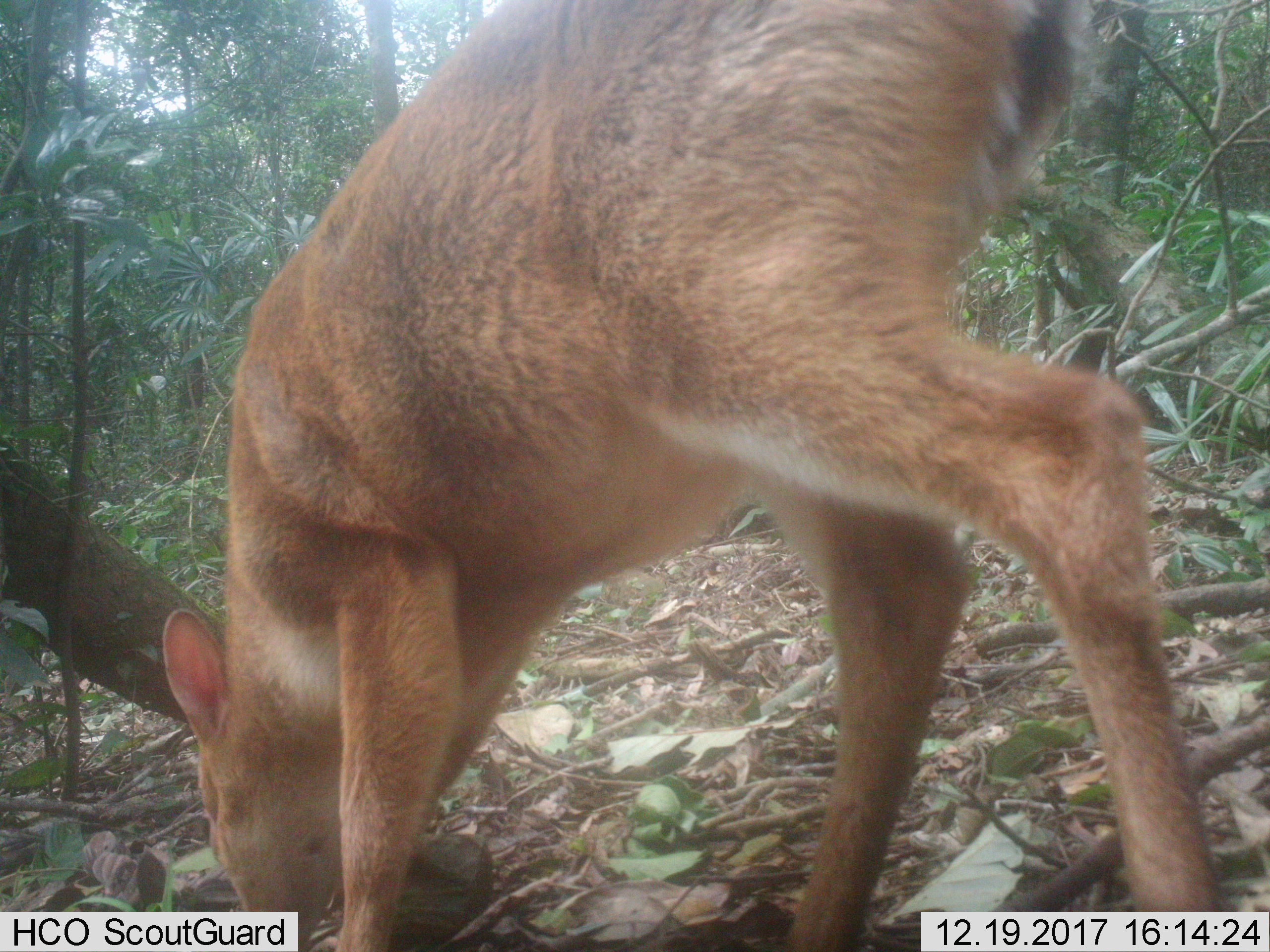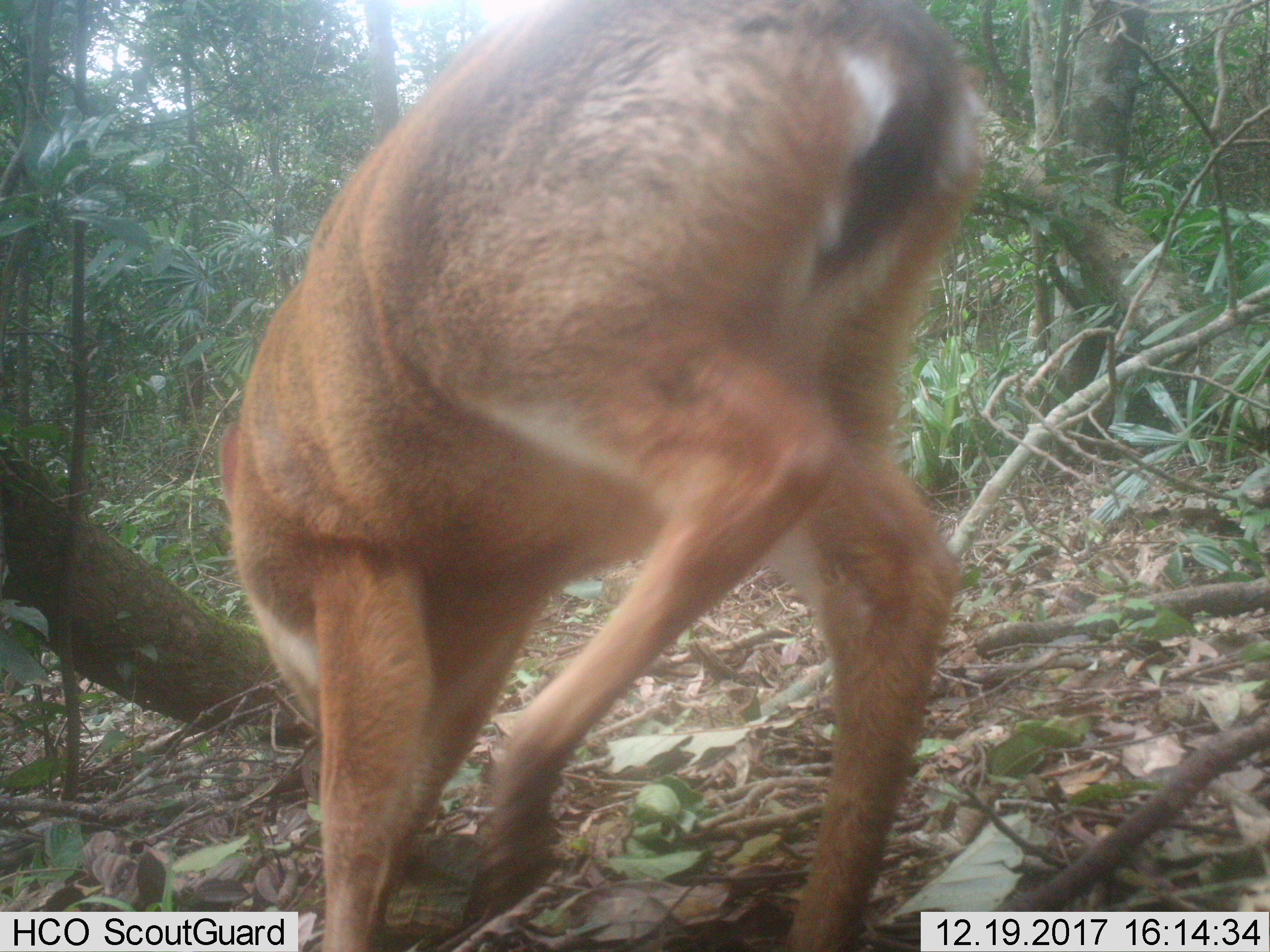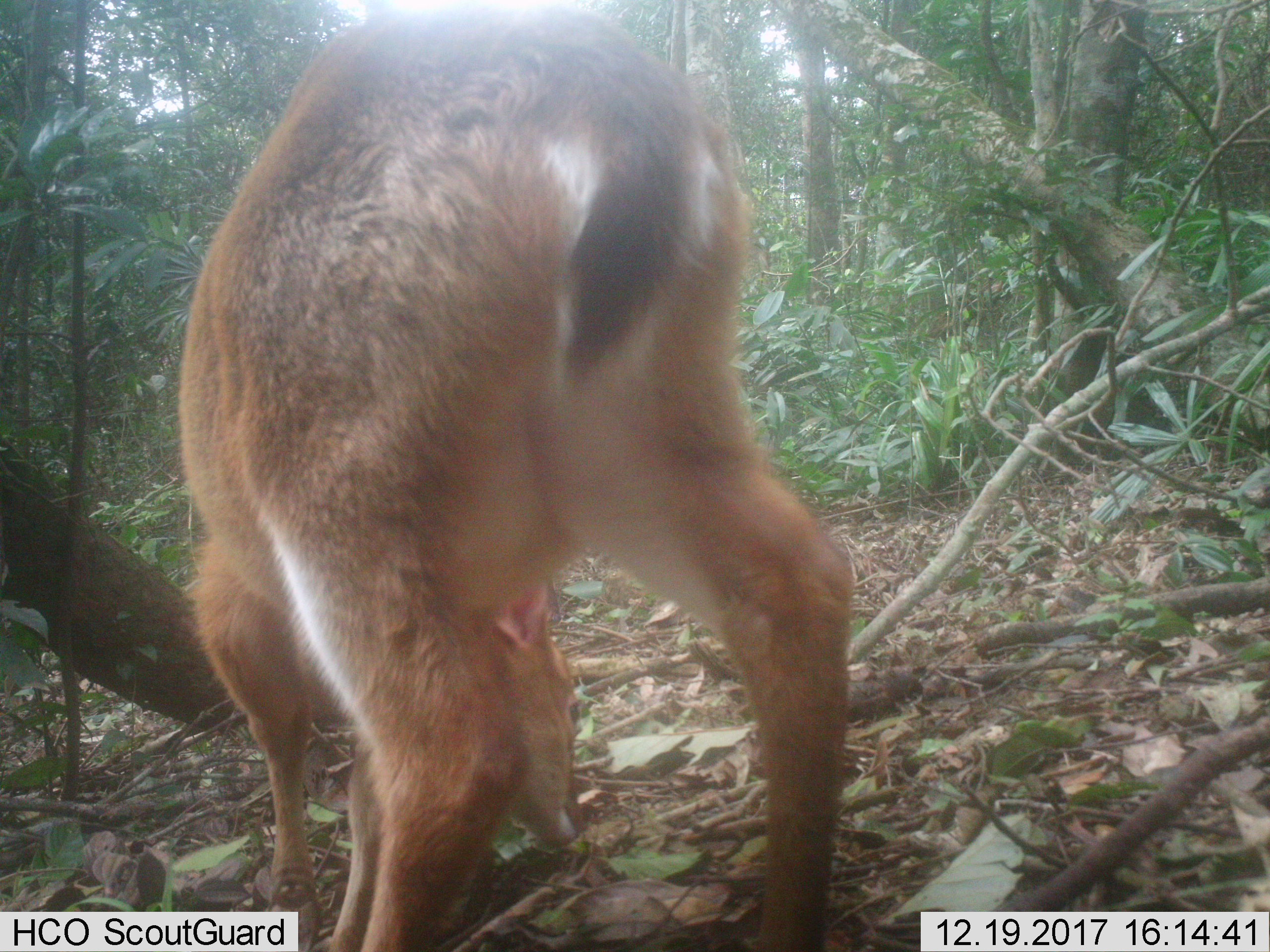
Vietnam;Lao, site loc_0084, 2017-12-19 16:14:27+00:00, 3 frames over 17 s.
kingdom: Animalia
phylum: Chordata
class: Mammalia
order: Artiodactyla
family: Cervidae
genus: Muntiacus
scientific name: Muntiacus vuquangensis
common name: large-antlered muntjac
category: large antlered muntjac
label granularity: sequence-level